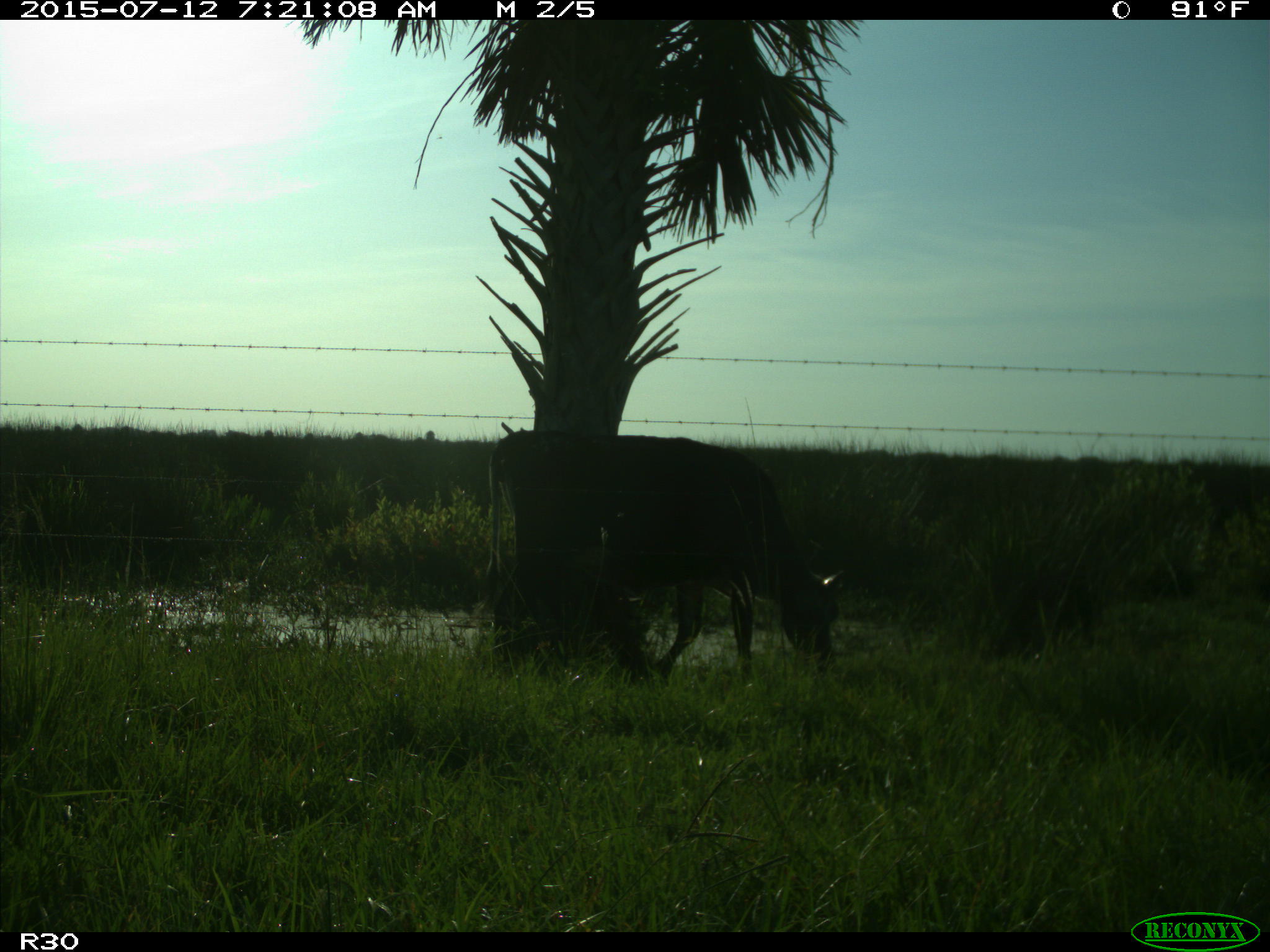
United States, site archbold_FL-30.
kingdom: Animalia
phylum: Chordata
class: Mammalia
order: Artiodactyla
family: Bovidae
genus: Bos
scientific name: Bos taurus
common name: domestic cow